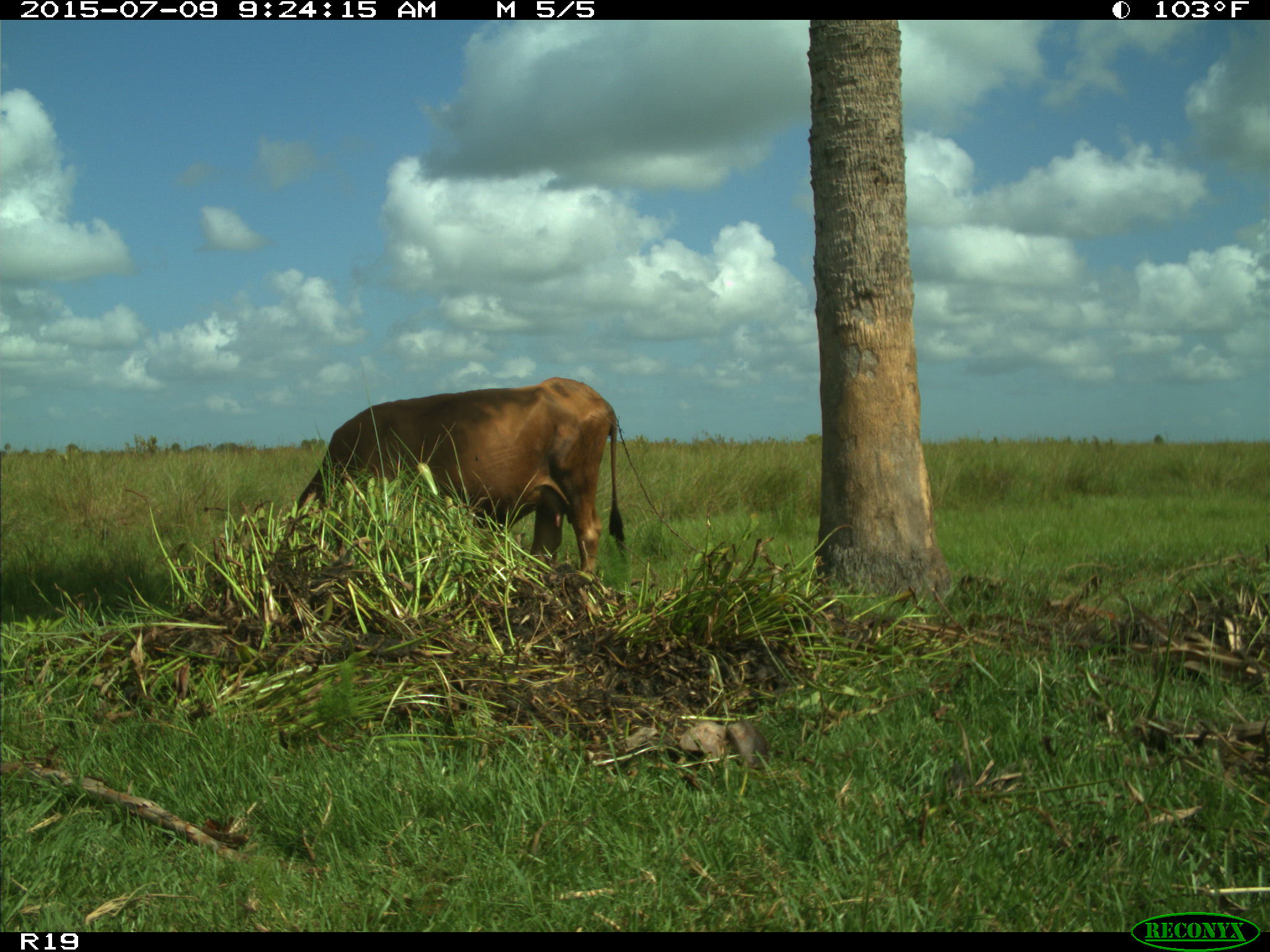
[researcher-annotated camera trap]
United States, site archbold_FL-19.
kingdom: Animalia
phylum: Chordata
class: Mammalia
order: Artiodactyla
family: Bovidae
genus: Bos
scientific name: Bos taurus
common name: domestic cow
Bos taurus (domestic cow).